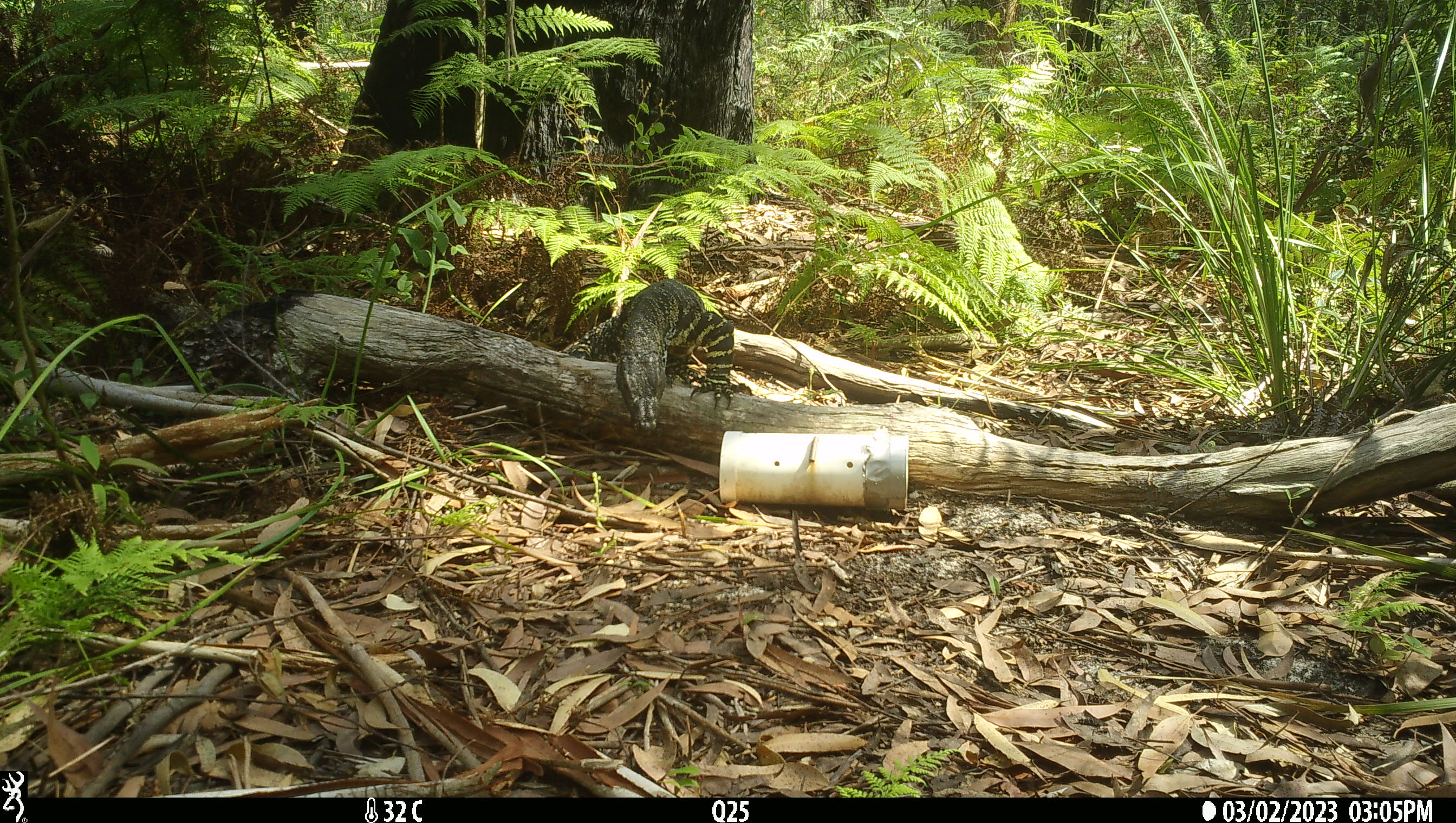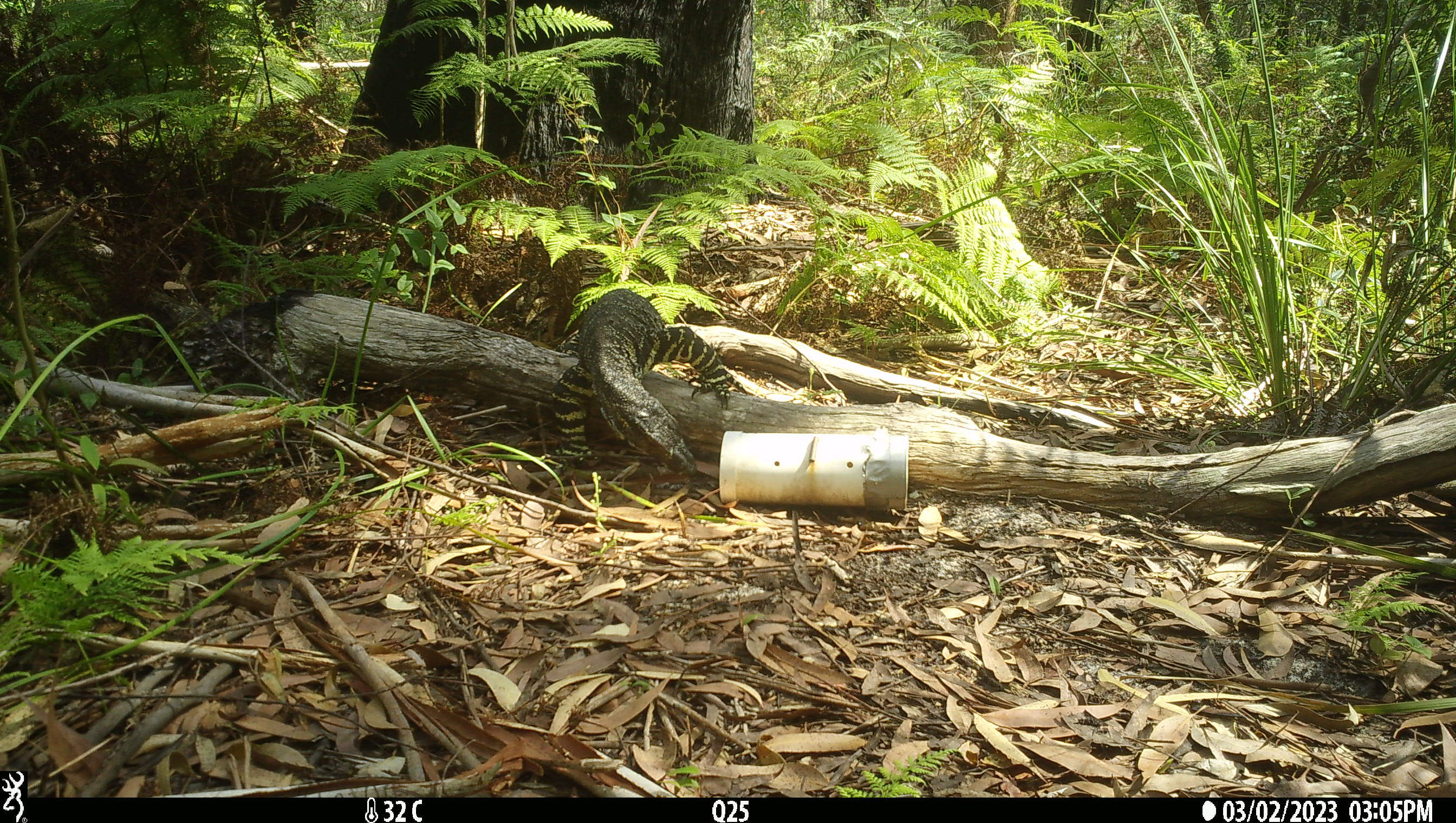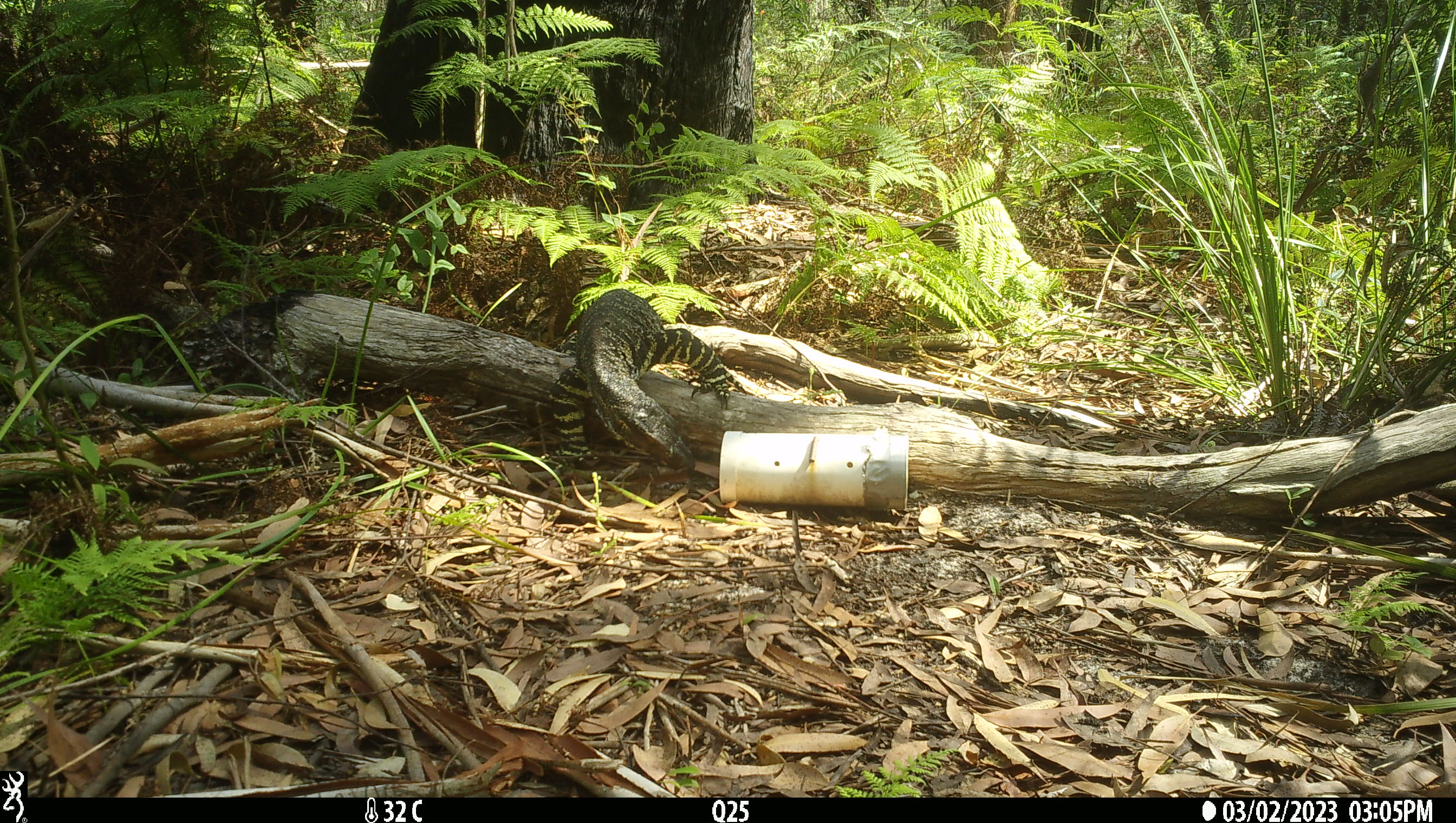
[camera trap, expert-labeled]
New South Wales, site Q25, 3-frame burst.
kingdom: Animalia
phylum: Chordata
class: Reptilia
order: Squamata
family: Varanidae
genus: Varanus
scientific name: Varanus varius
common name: lace monitor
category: goanna